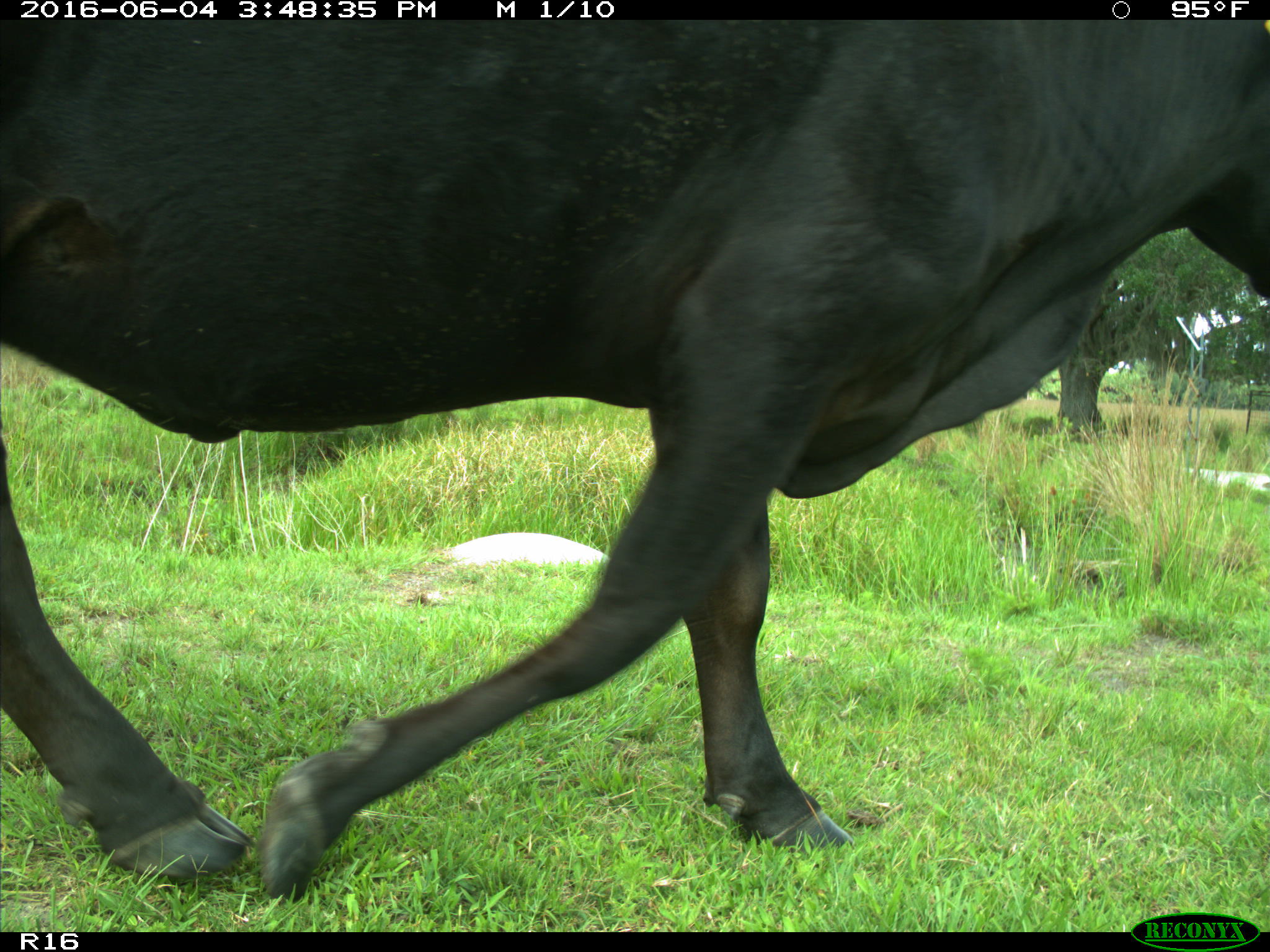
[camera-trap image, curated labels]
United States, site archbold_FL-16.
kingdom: Animalia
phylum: Chordata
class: Mammalia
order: Artiodactyla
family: Bovidae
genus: Bos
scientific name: Bos taurus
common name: domestic cow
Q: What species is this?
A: Bos taurus (domestic cow).